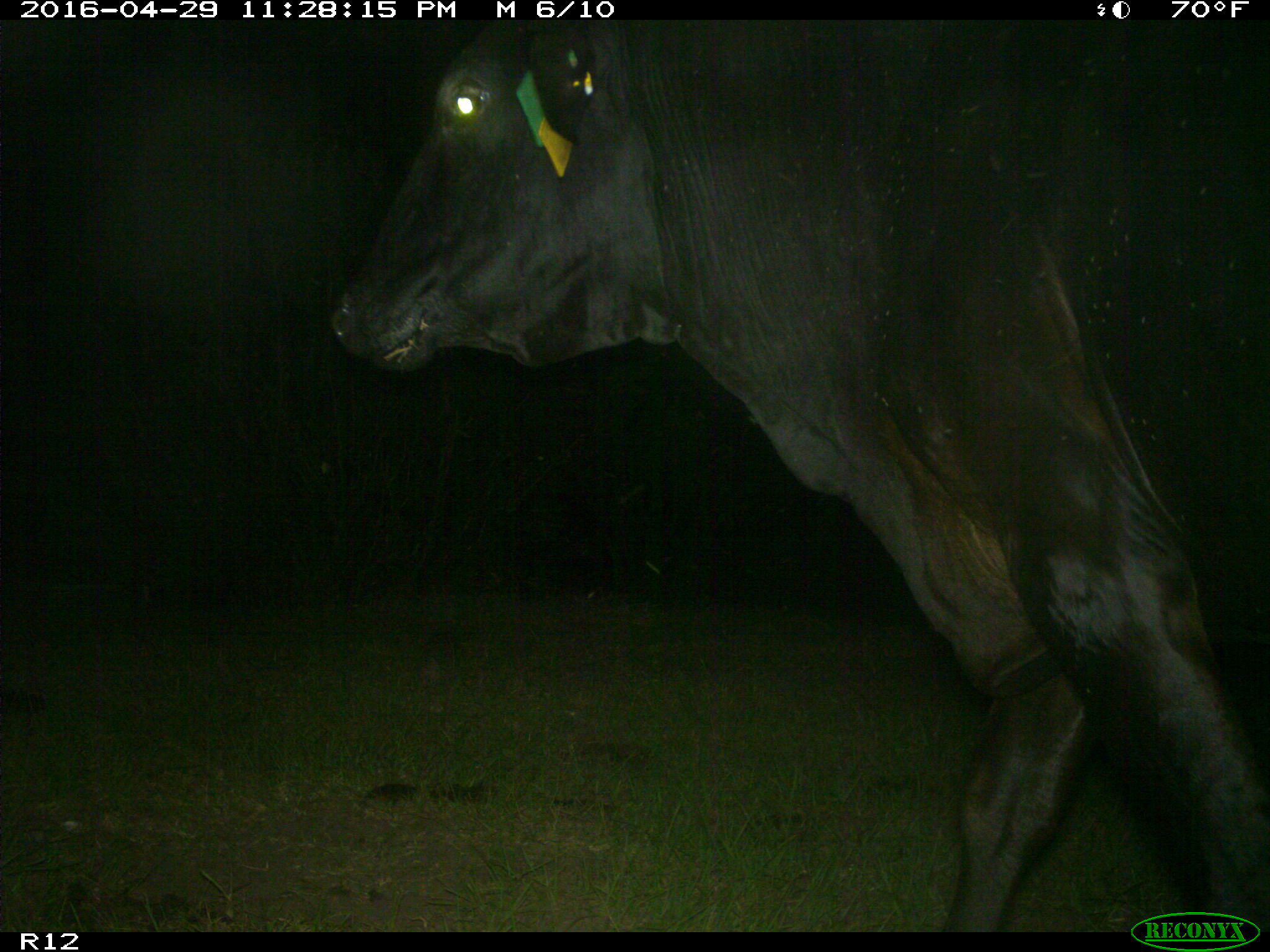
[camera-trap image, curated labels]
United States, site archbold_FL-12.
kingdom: Animalia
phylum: Chordata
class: Mammalia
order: Artiodactyla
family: Bovidae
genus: Bos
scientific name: Bos taurus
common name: domestic cow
Bos taurus (domestic cow).